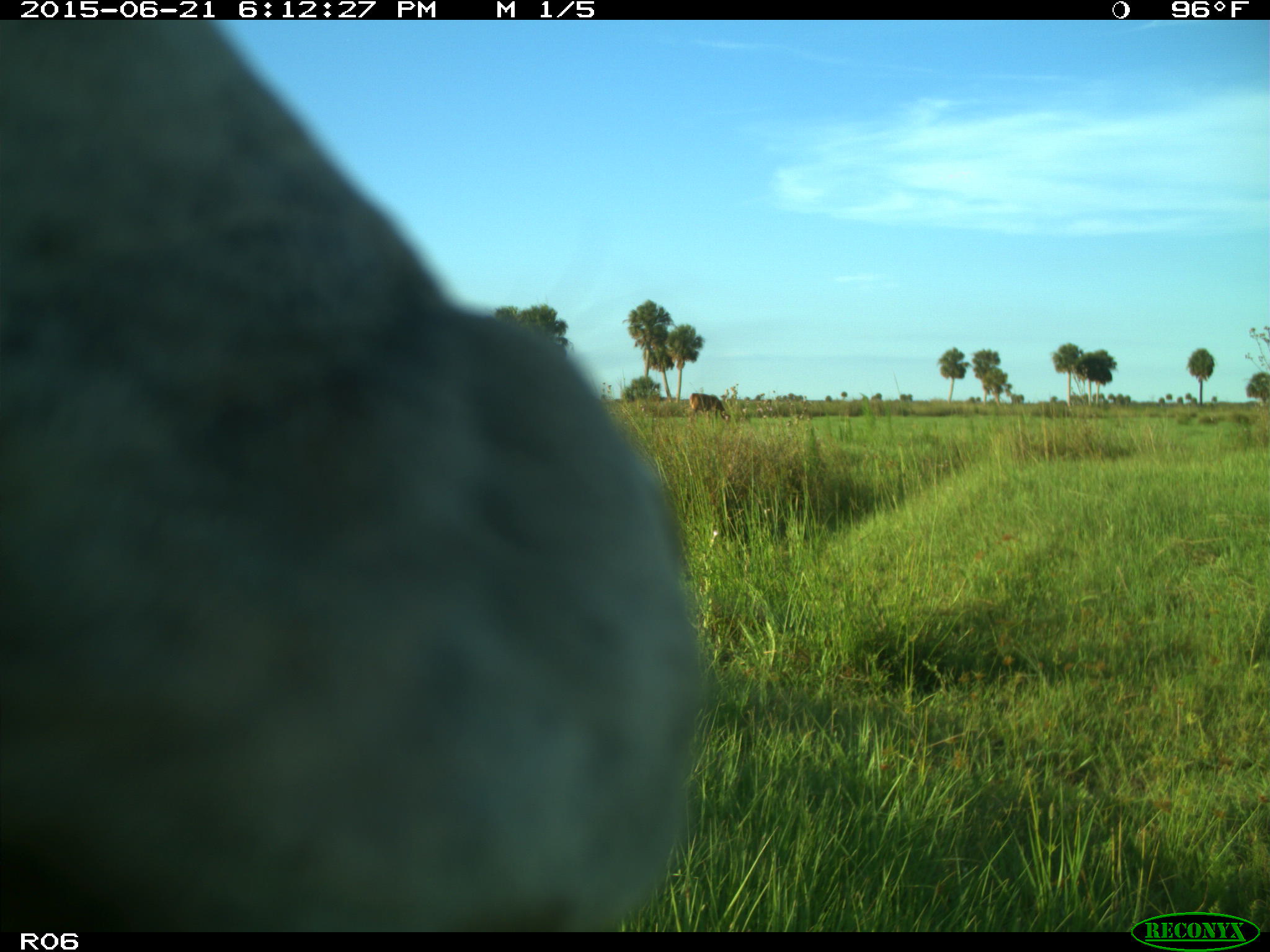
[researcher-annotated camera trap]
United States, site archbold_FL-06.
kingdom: Animalia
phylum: Chordata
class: Mammalia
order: Artiodactyla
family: Bovidae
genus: Bos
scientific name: Bos taurus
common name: domestic cow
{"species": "Bos taurus (domestic cow)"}